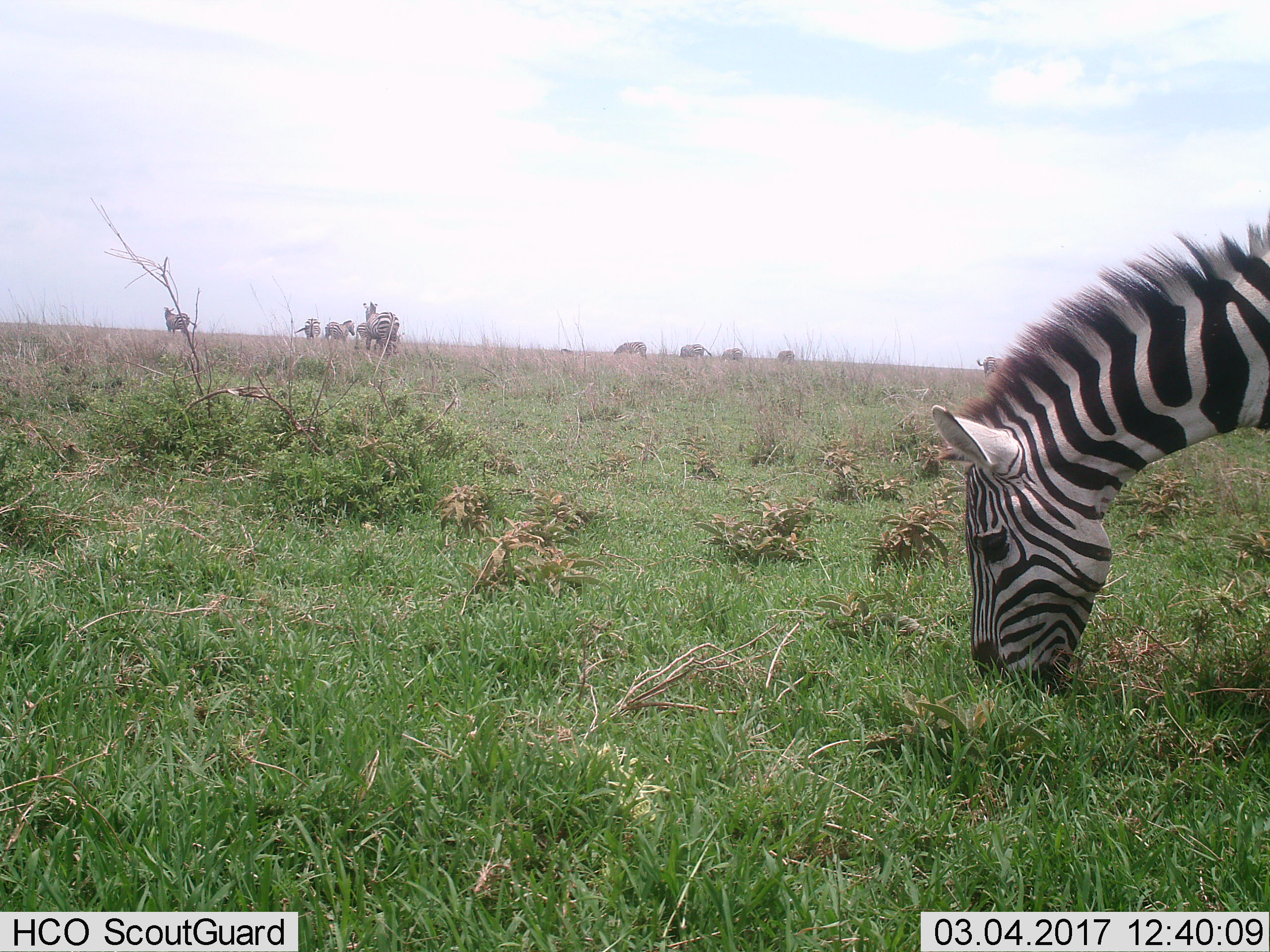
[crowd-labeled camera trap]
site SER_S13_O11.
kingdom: Animalia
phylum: Chordata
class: Mammalia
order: Perissodactyla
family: Equidae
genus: Equus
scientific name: Equus quagga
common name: plains zebra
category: zebraplains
Zebraplains (plains zebra) (Equus quagga), count 11-50. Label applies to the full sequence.